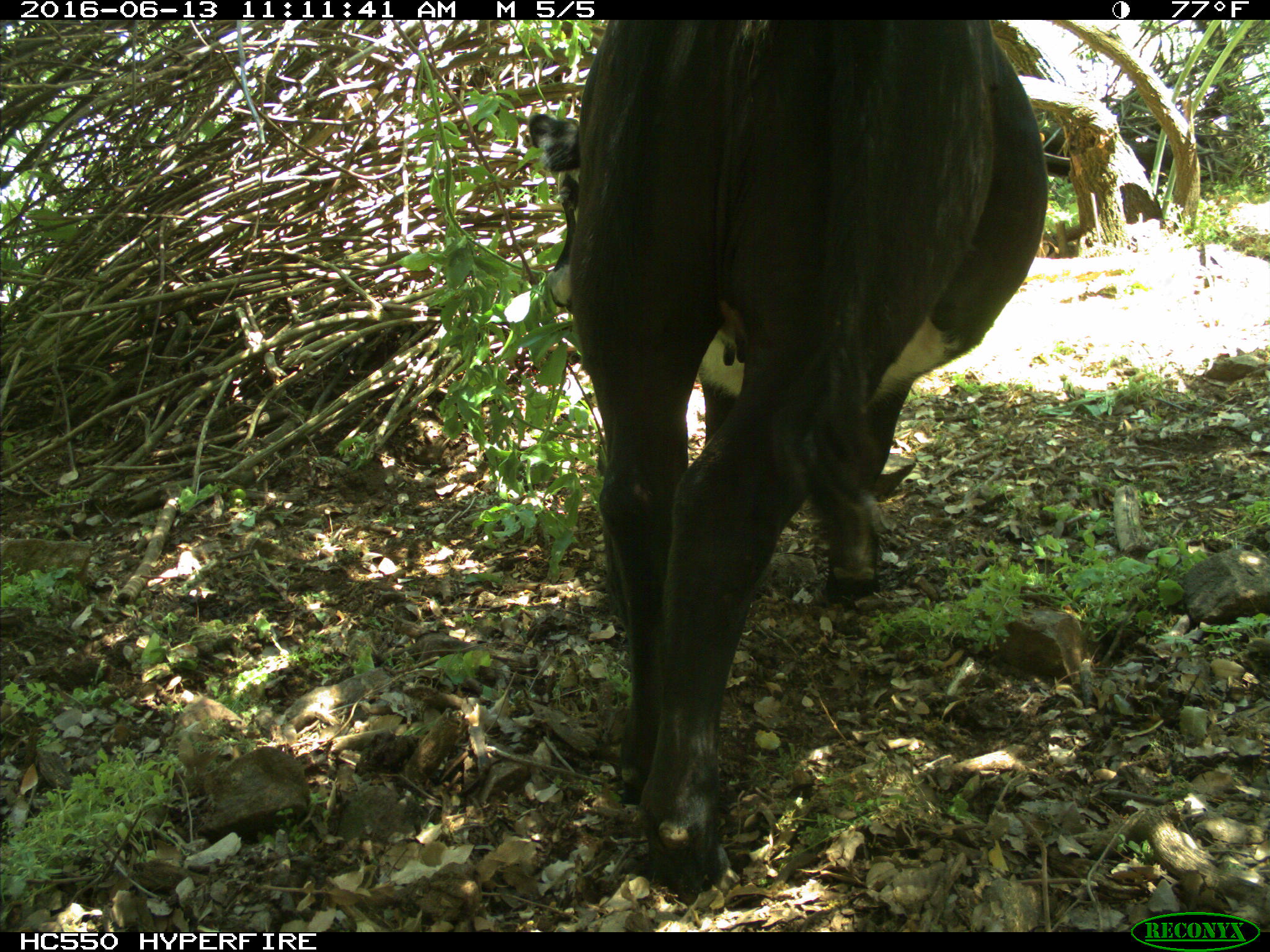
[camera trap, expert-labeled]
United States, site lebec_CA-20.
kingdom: Animalia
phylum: Chordata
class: Mammalia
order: Artiodactyla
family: Bovidae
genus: Bos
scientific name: Bos taurus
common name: domestic cow